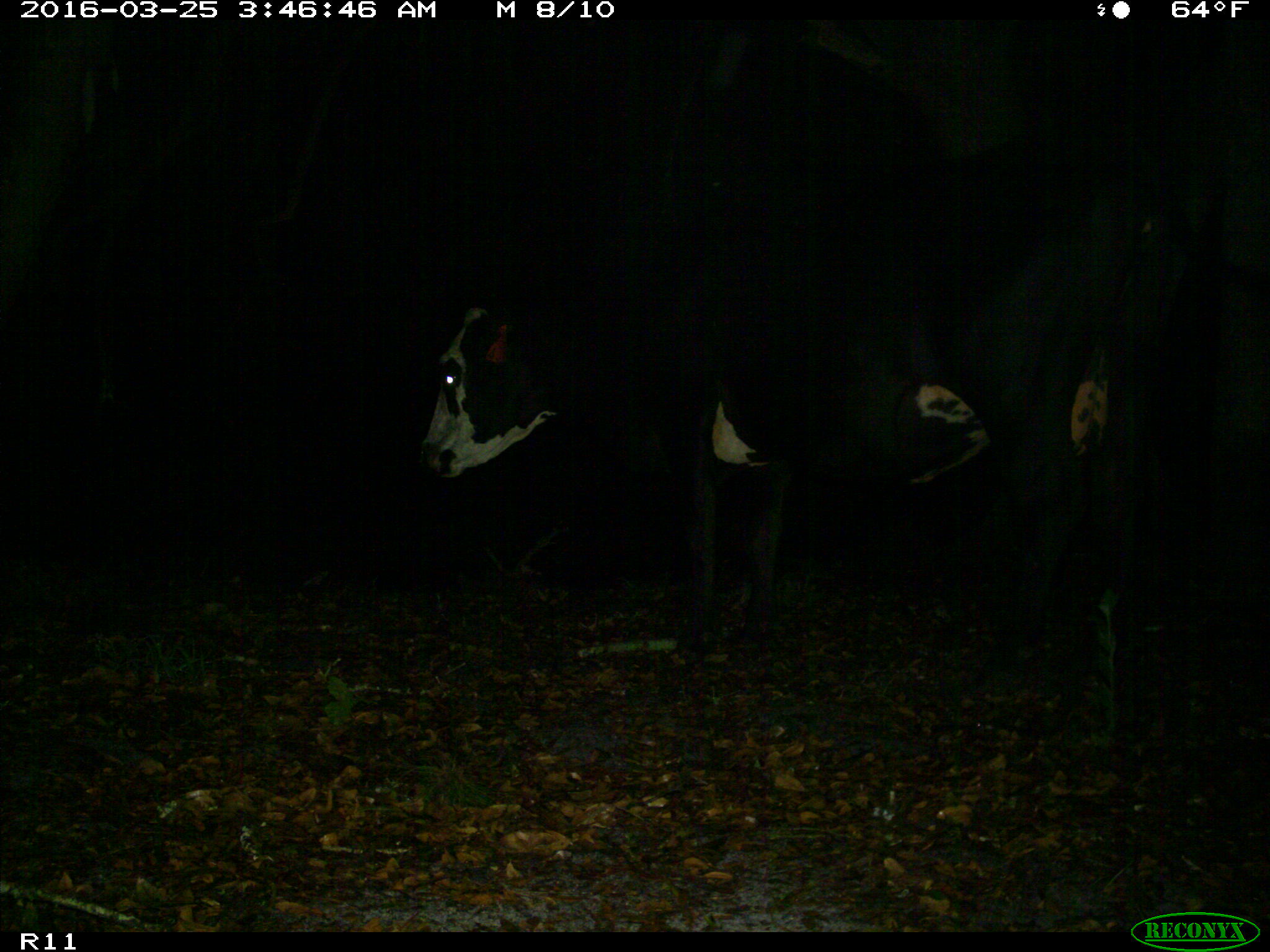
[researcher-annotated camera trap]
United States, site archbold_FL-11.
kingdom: Animalia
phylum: Chordata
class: Mammalia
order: Artiodactyla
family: Bovidae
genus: Bos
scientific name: Bos taurus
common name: domestic cow